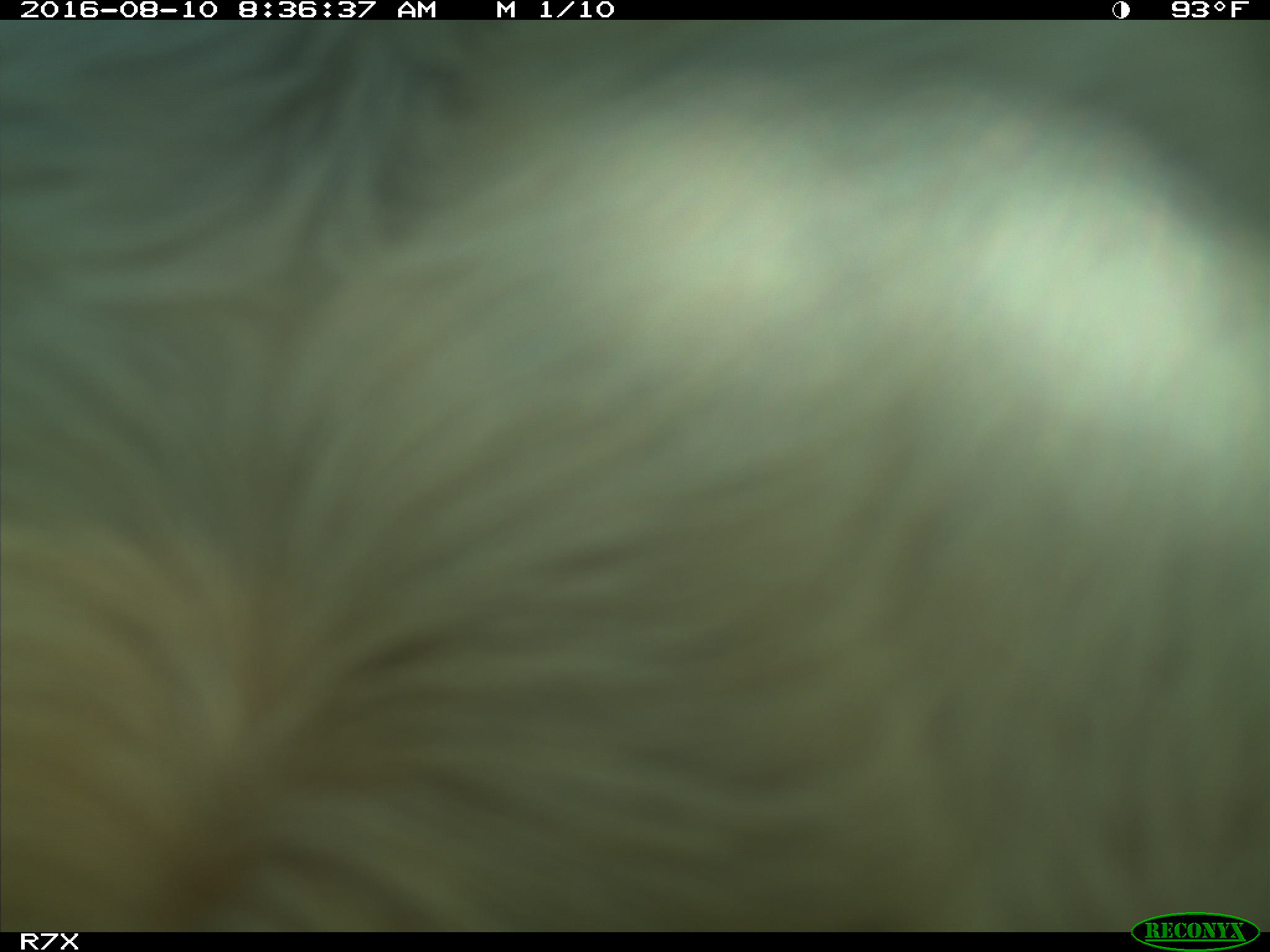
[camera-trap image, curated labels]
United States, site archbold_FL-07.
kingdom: Animalia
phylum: Chordata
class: Mammalia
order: Artiodactyla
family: Bovidae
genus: Bos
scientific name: Bos taurus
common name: domestic cow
Bos taurus (domestic cow).